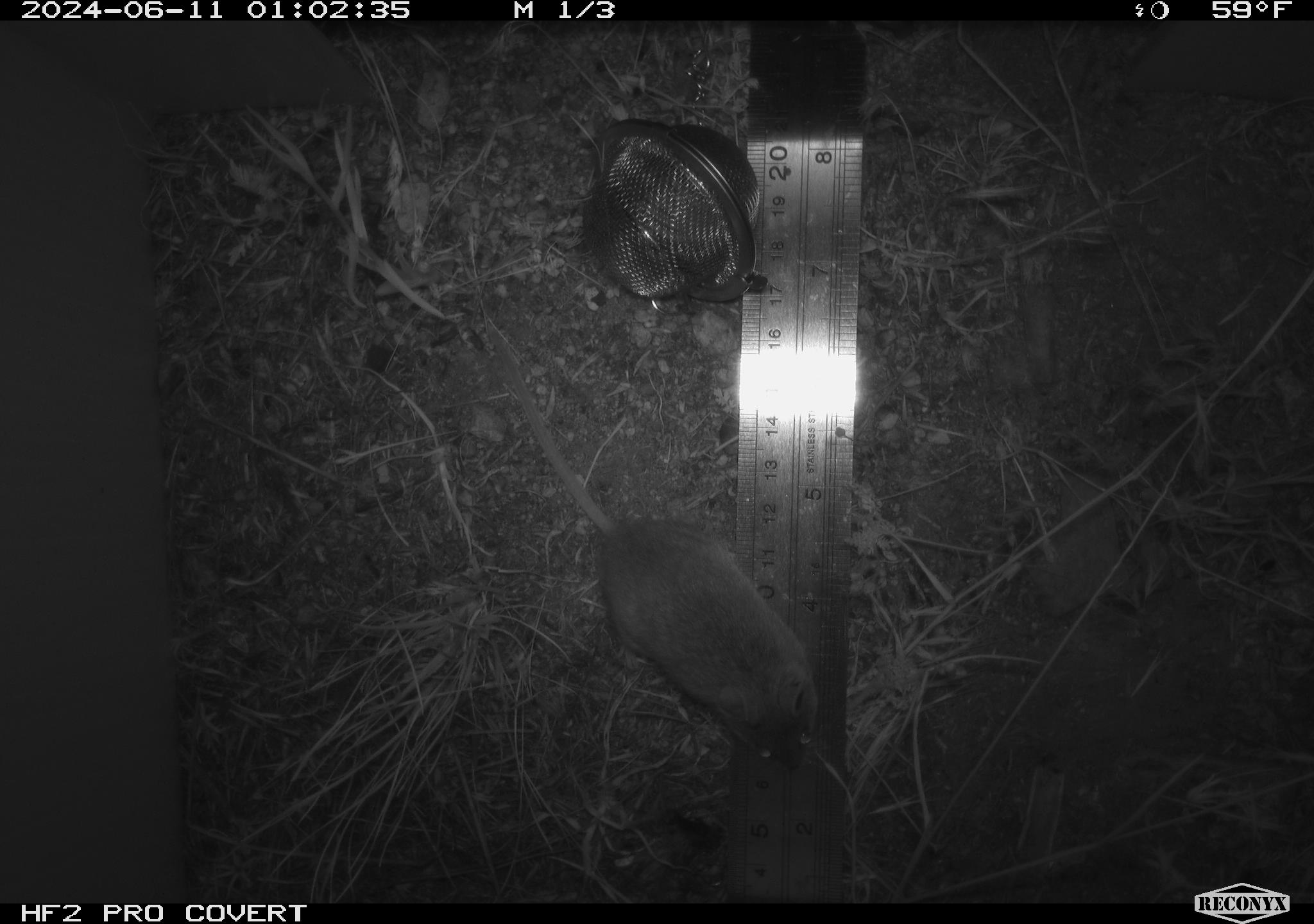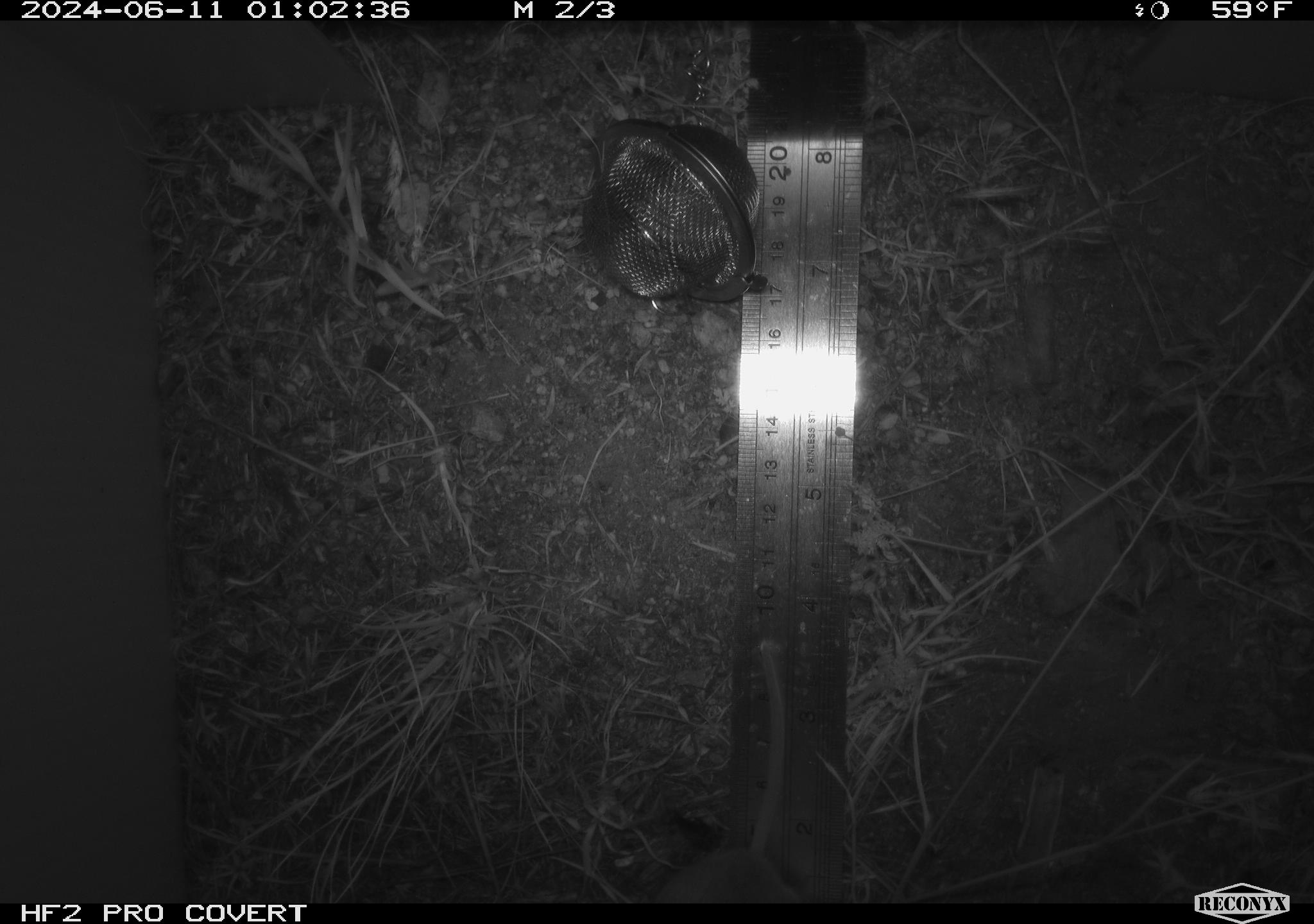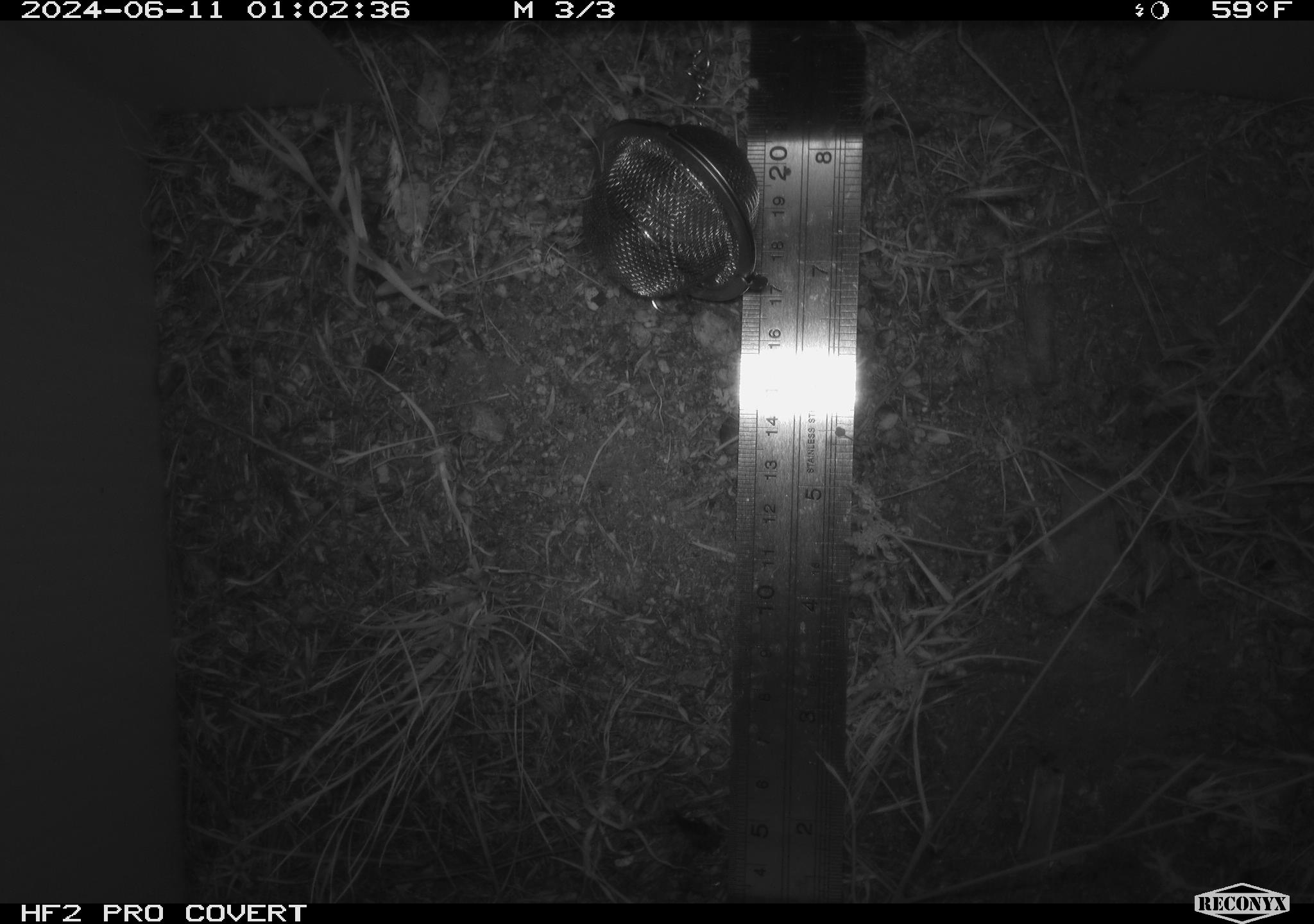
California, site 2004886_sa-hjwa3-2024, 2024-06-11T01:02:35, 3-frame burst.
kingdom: Animalia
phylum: Chordata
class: Mammalia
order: Rodentia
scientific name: Rodentia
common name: rodent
Rodent (Rodentia).